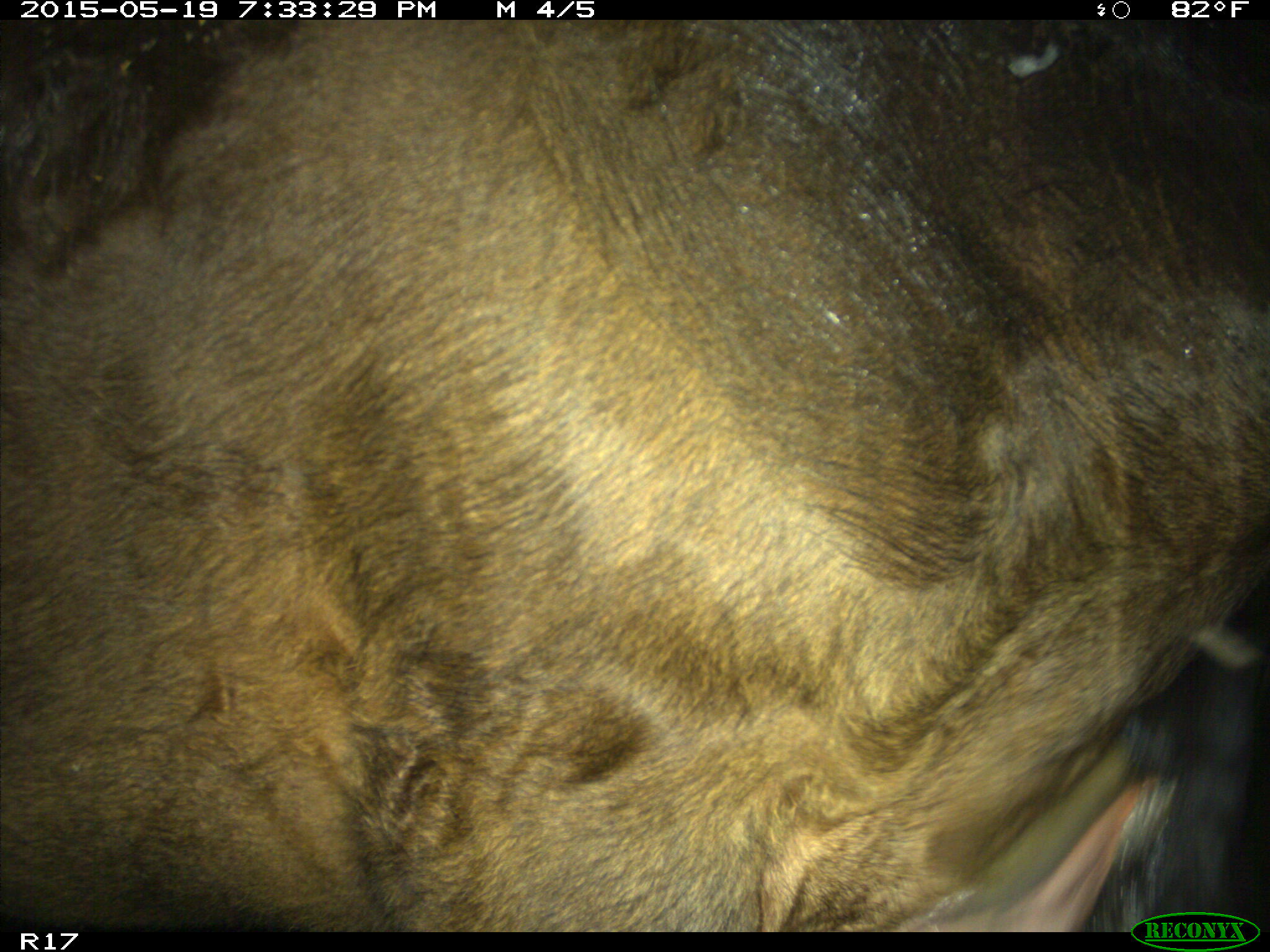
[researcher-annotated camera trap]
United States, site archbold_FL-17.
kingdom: Animalia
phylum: Chordata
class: Mammalia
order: Artiodactyla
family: Bovidae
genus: Bos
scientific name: Bos taurus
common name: domestic cow